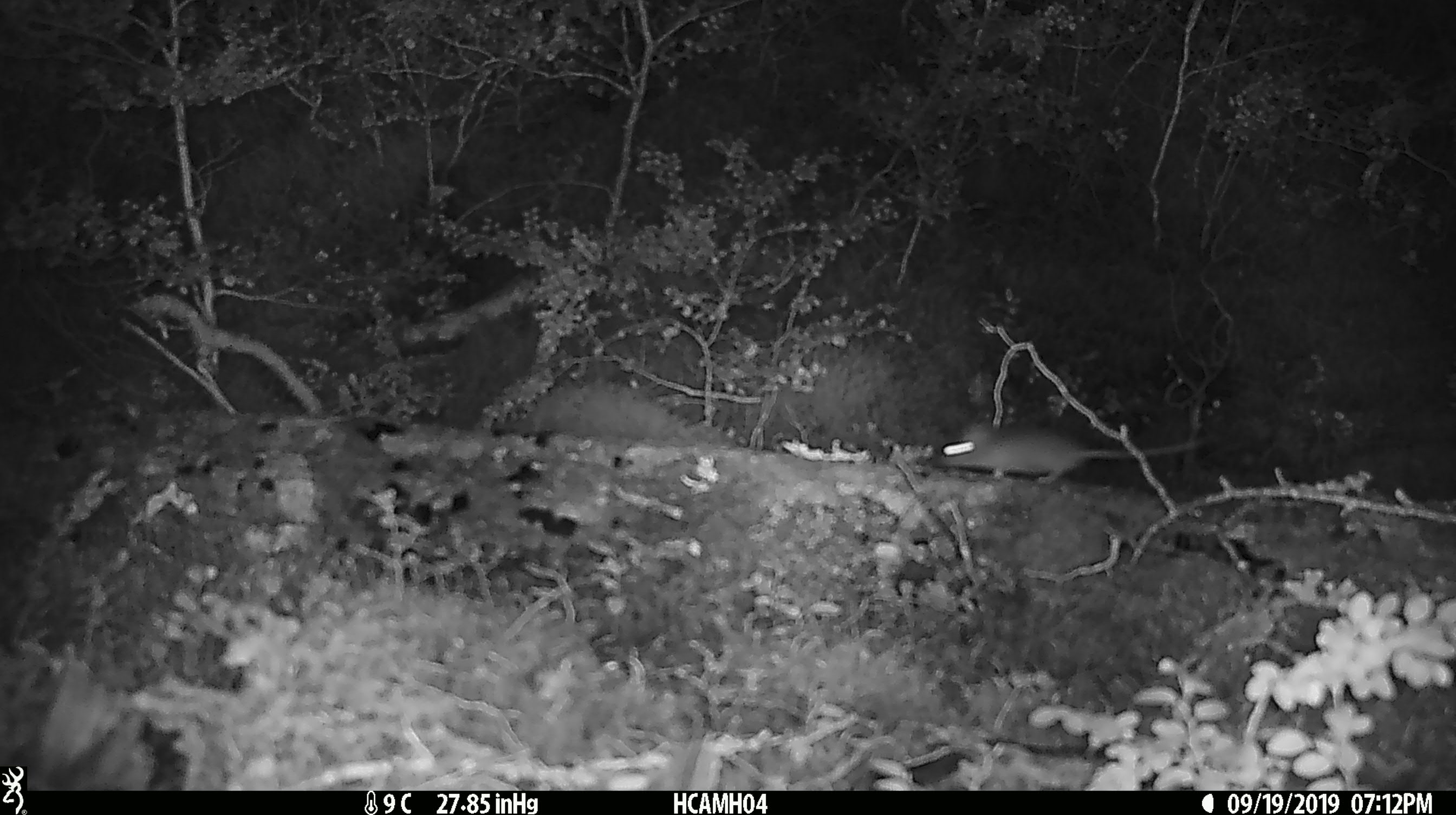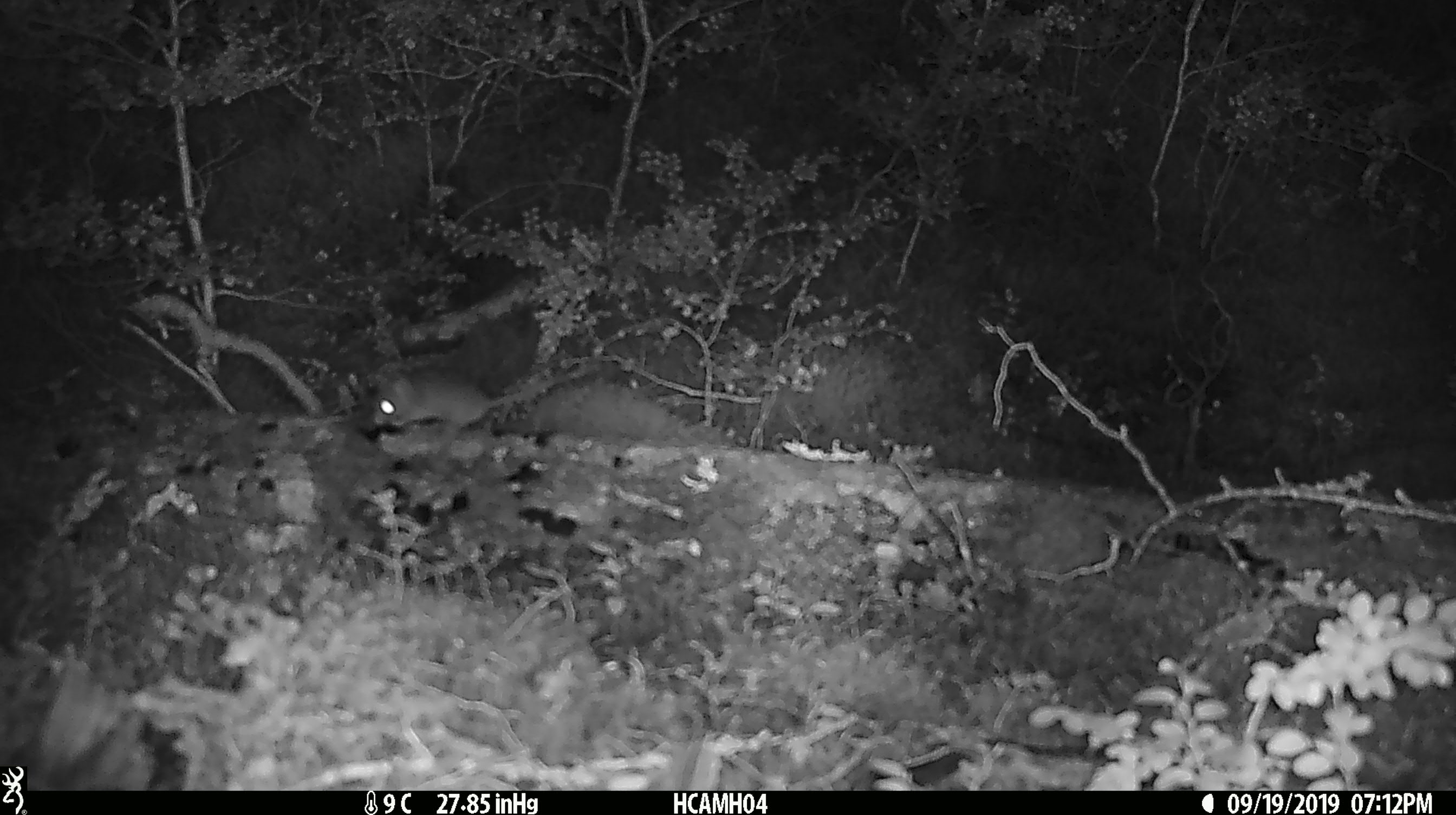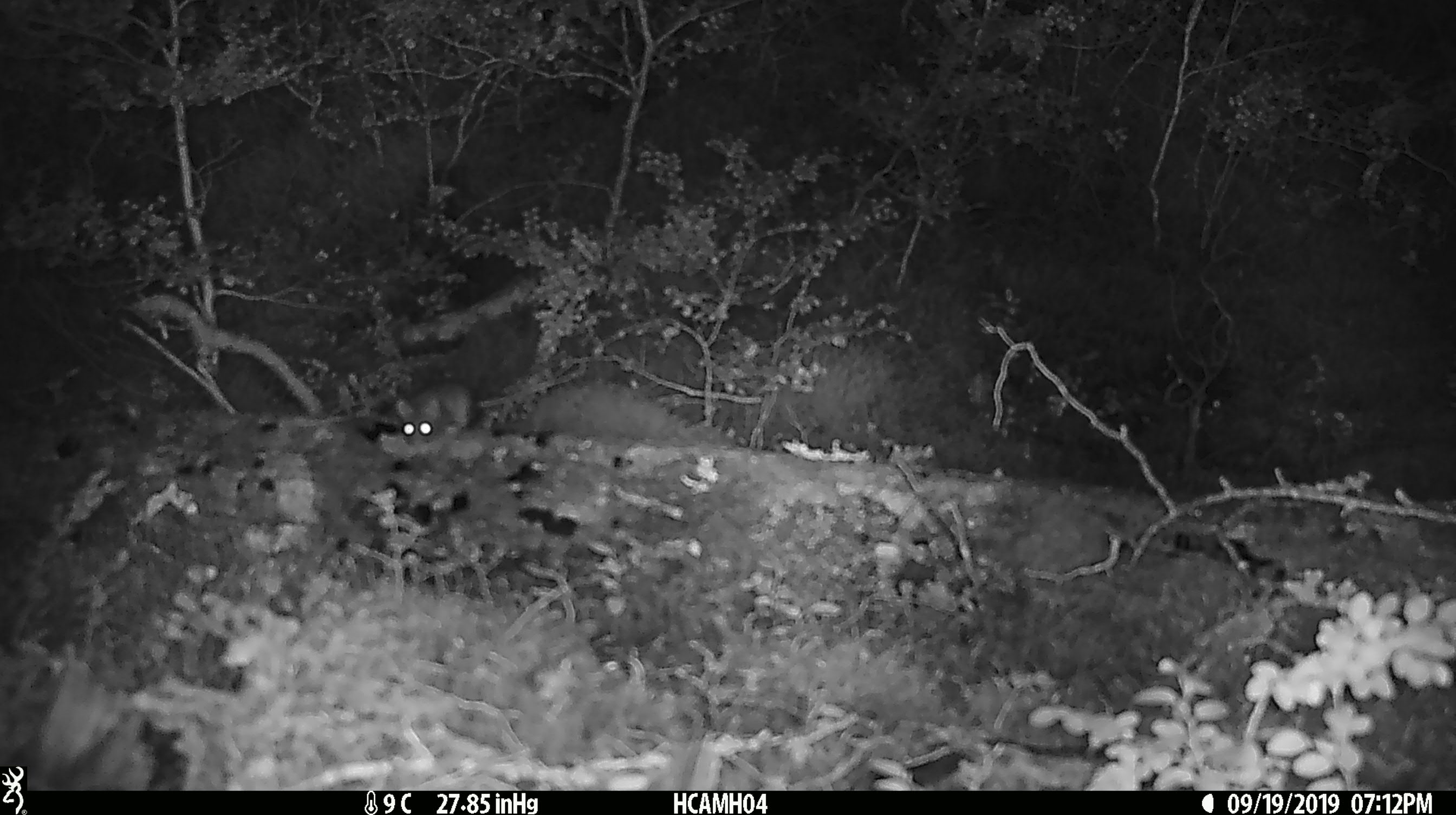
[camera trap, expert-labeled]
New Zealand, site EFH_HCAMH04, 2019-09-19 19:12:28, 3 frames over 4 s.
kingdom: Animalia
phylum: Chordata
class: Mammalia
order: Rodentia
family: Muridae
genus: Mus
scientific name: Mus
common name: mouse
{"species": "mouse (Mus)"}